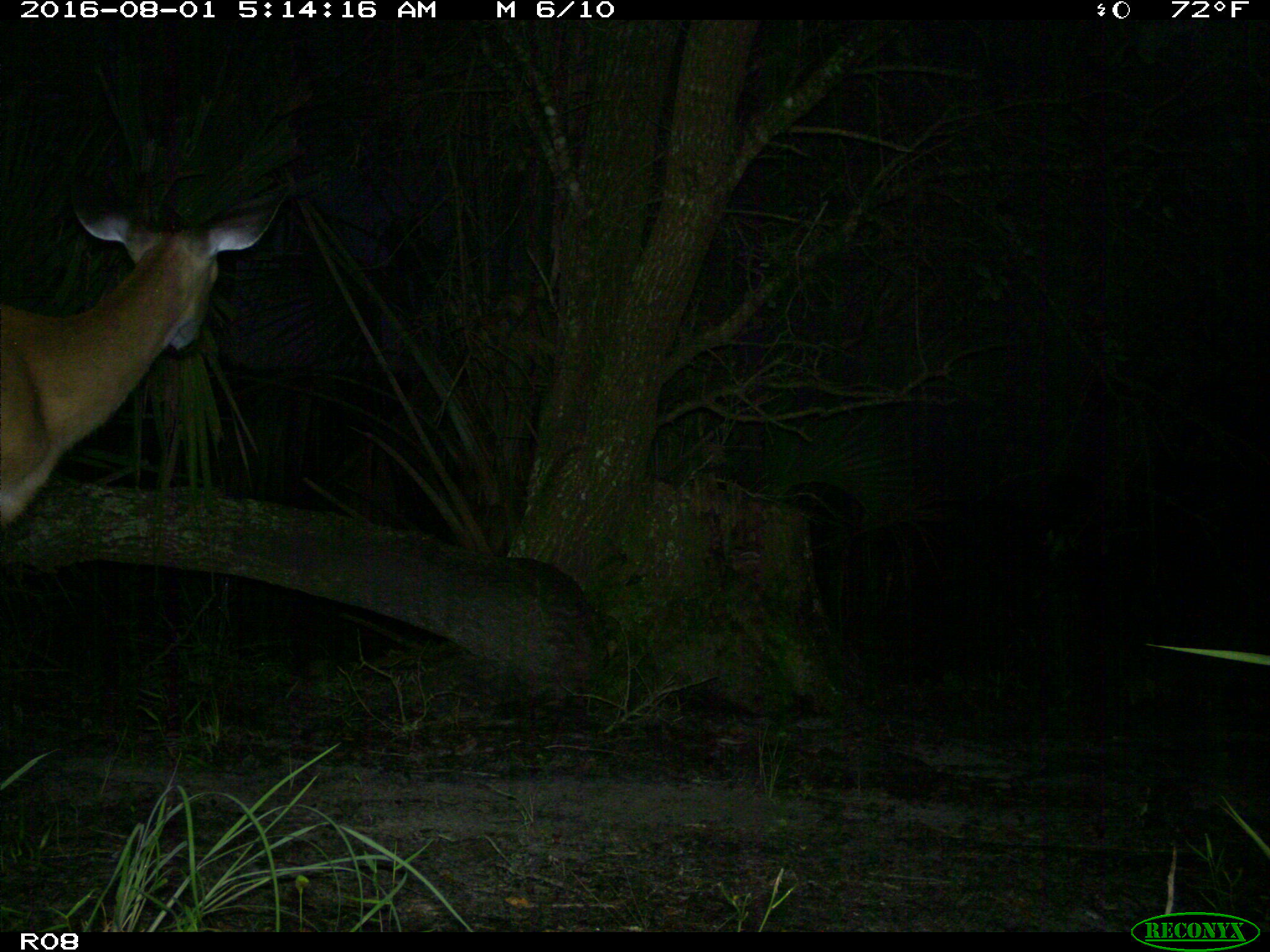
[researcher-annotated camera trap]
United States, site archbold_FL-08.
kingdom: Animalia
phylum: Chordata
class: Mammalia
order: Artiodactyla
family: Cervidae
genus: Odocoileus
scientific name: Odocoileus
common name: deer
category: unidentified deer